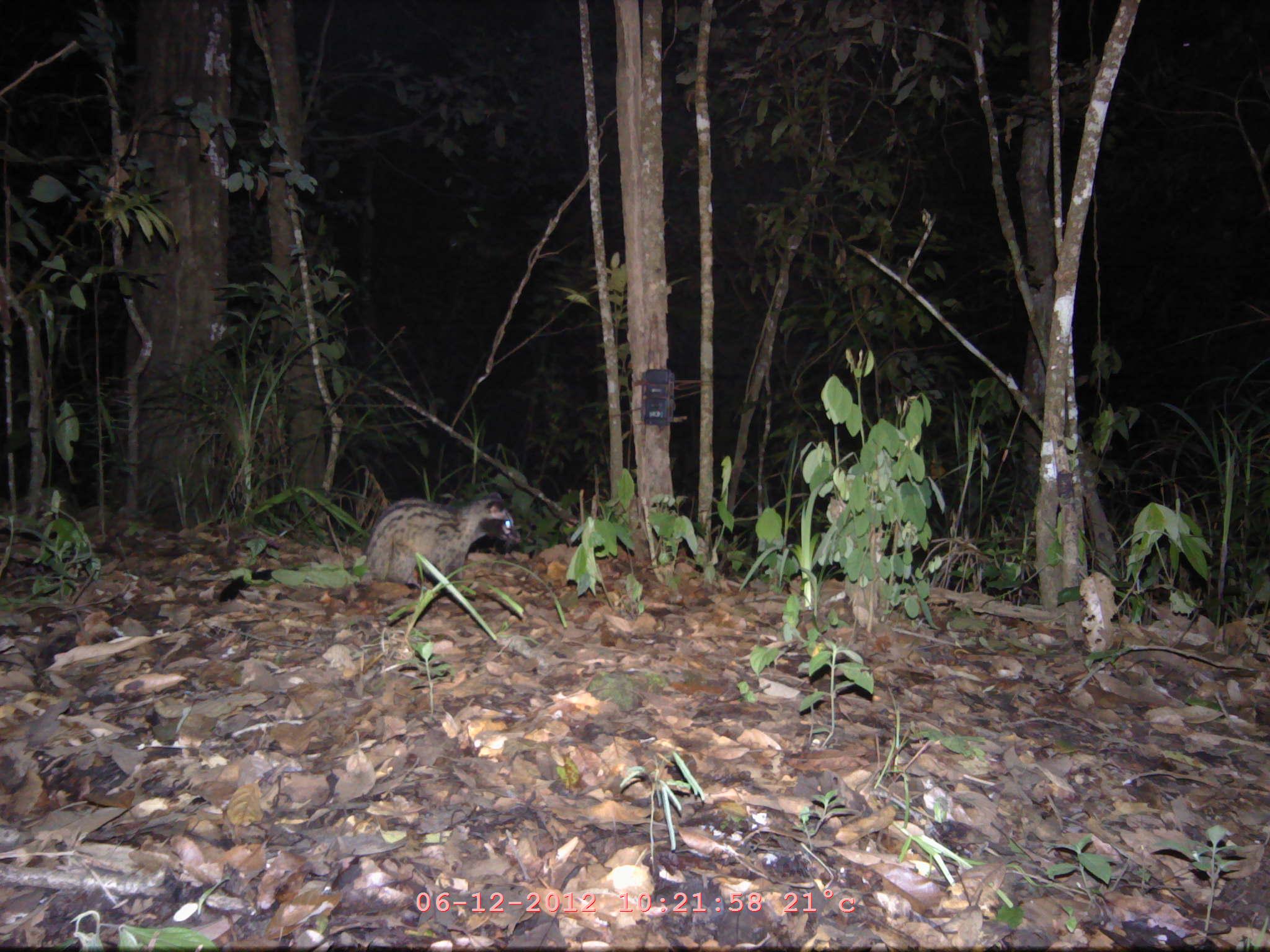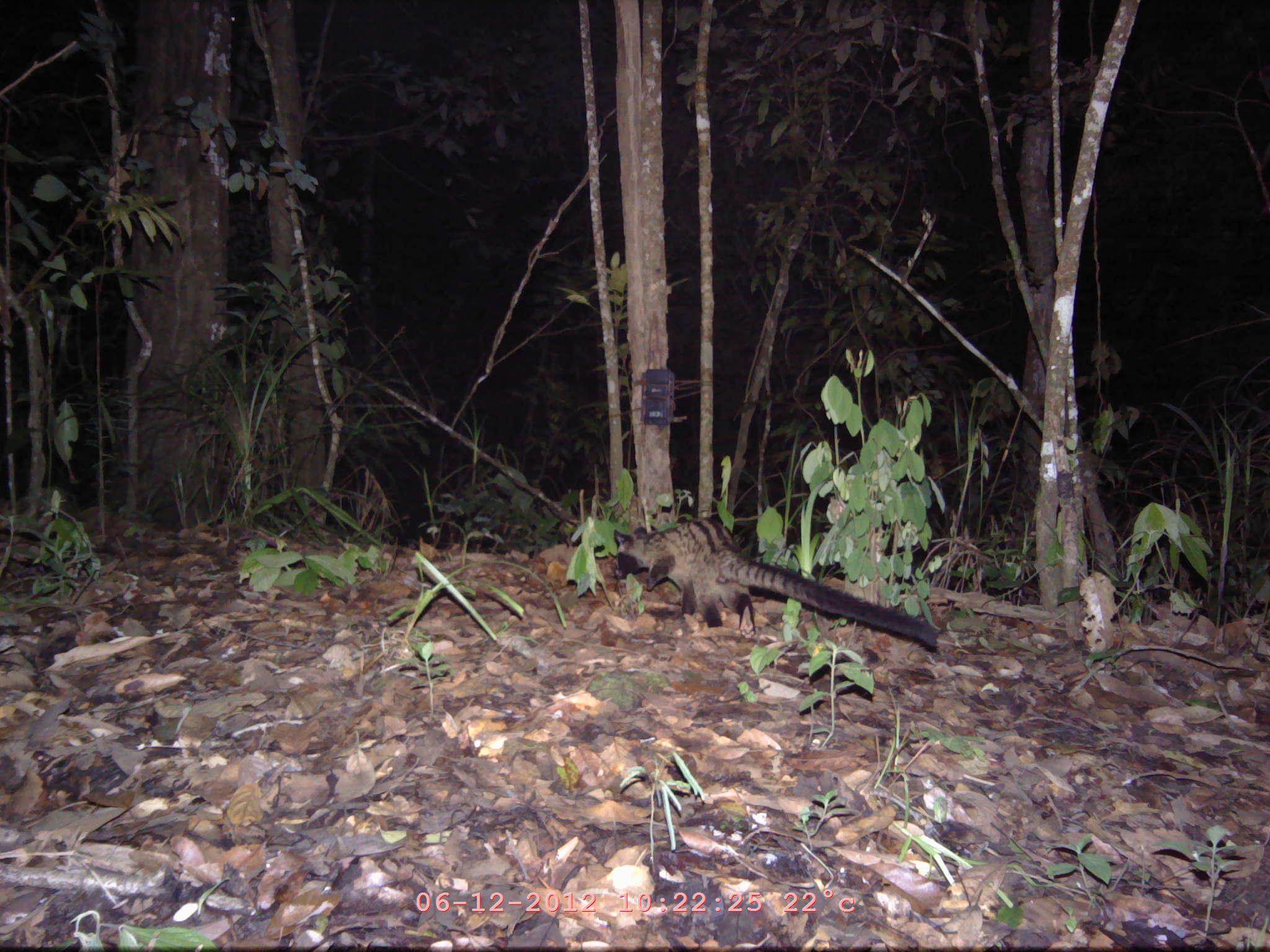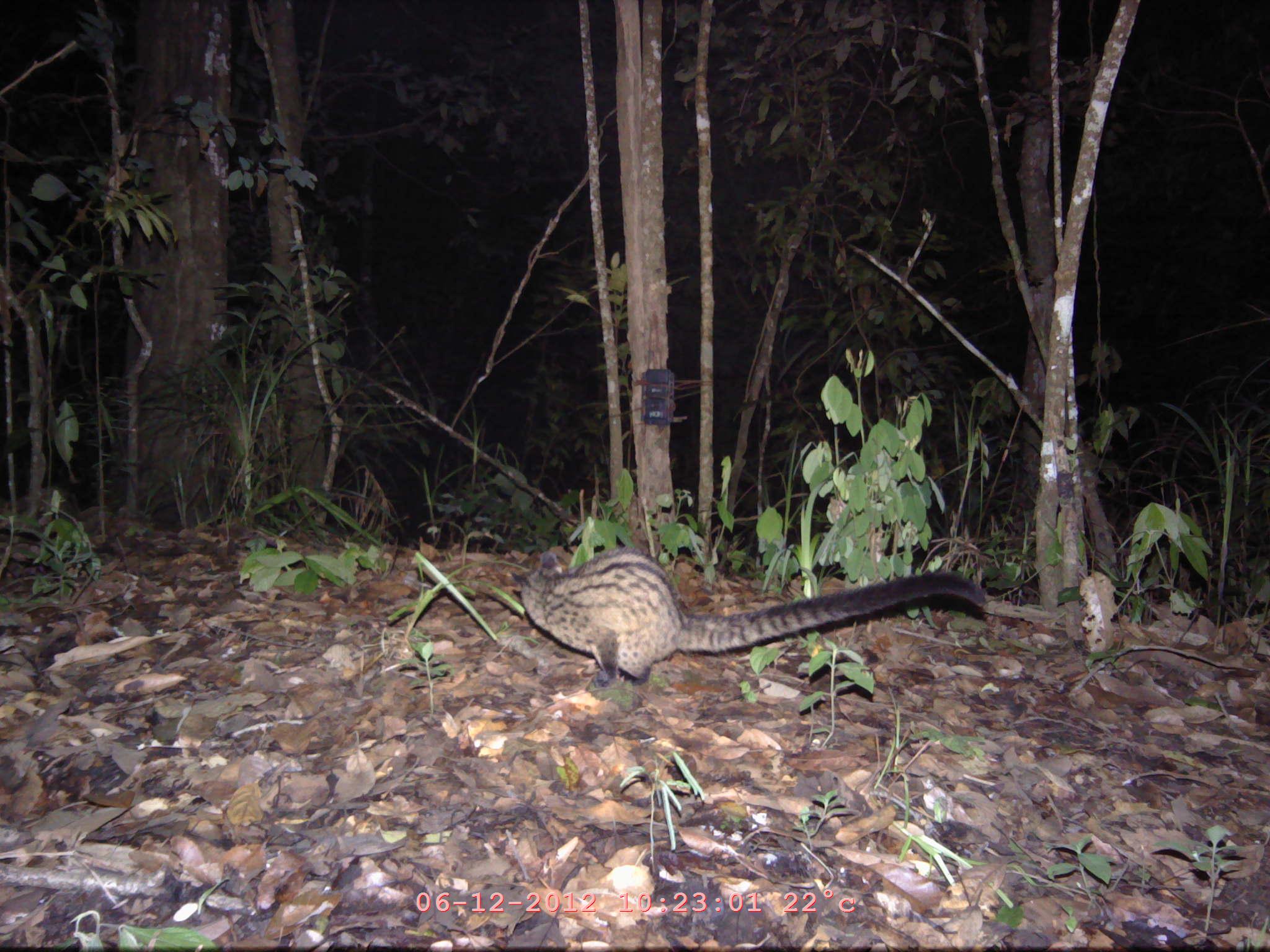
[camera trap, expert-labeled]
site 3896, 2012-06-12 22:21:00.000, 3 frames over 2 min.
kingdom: Animalia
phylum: Chordata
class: Mammalia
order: Carnivora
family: Viverridae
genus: Paradoxurus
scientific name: Paradoxurus hermaphroditus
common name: asian palm civet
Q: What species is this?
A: Paradoxurus hermaphroditus (asian palm civet).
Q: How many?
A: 1.